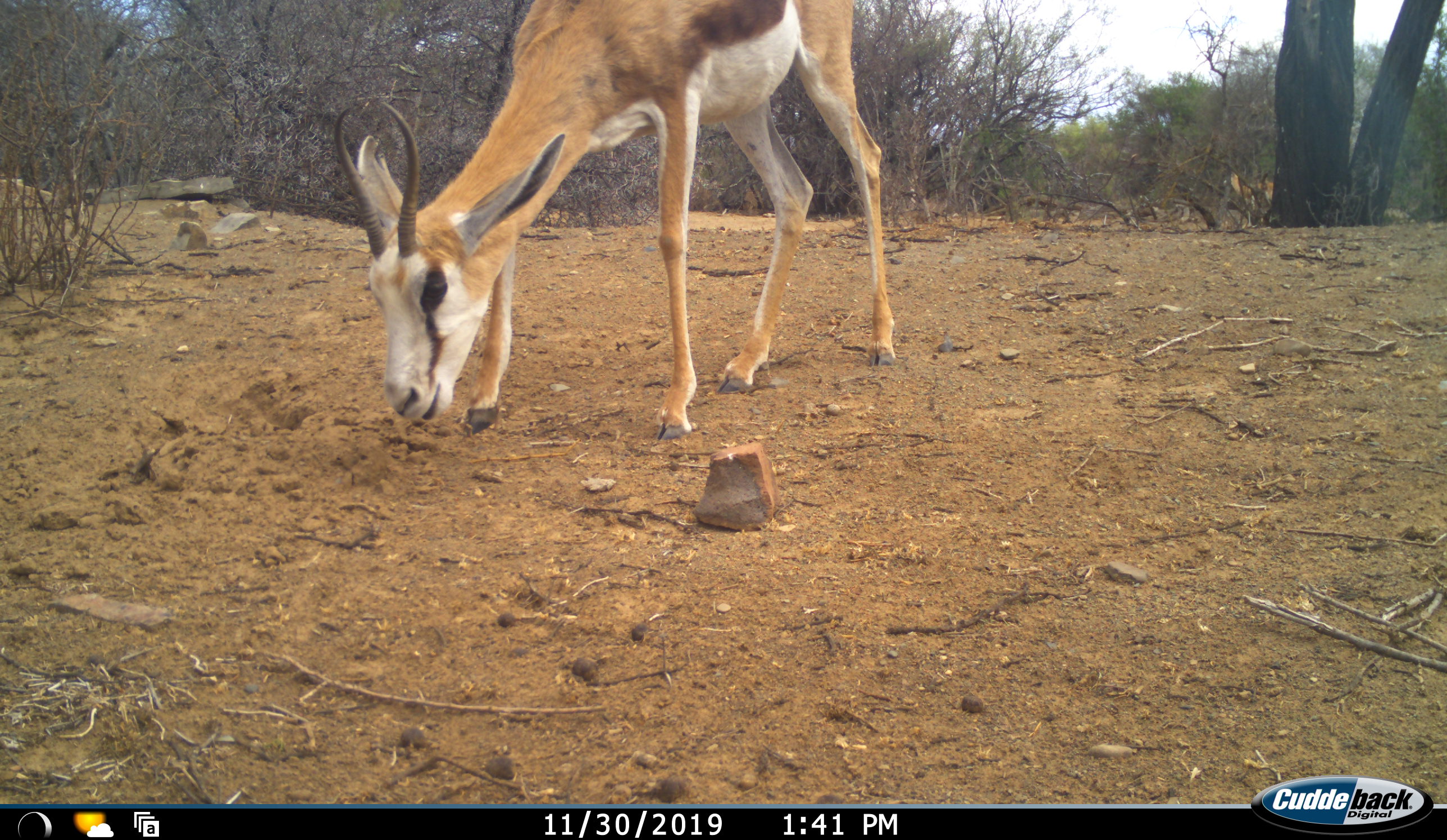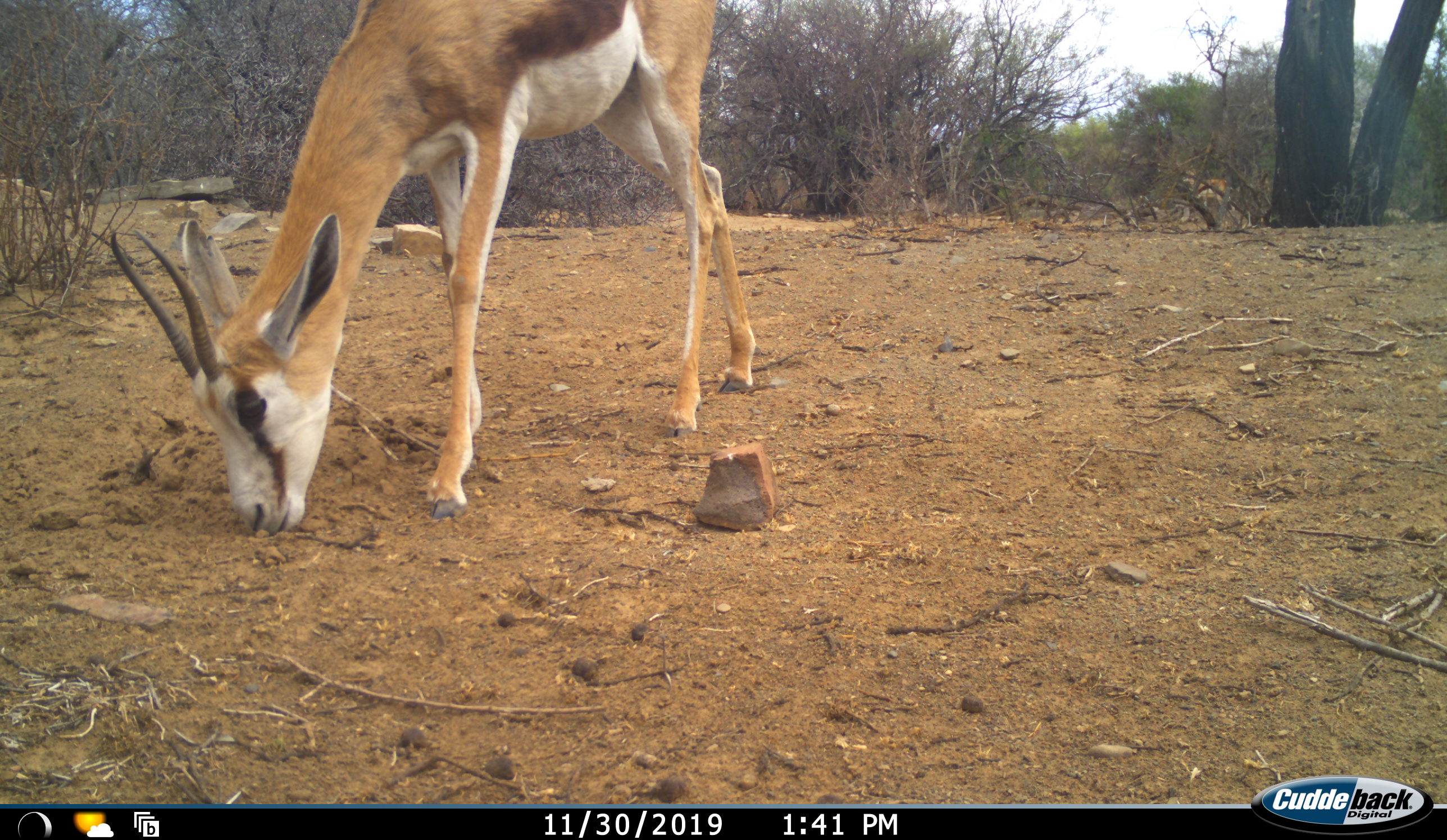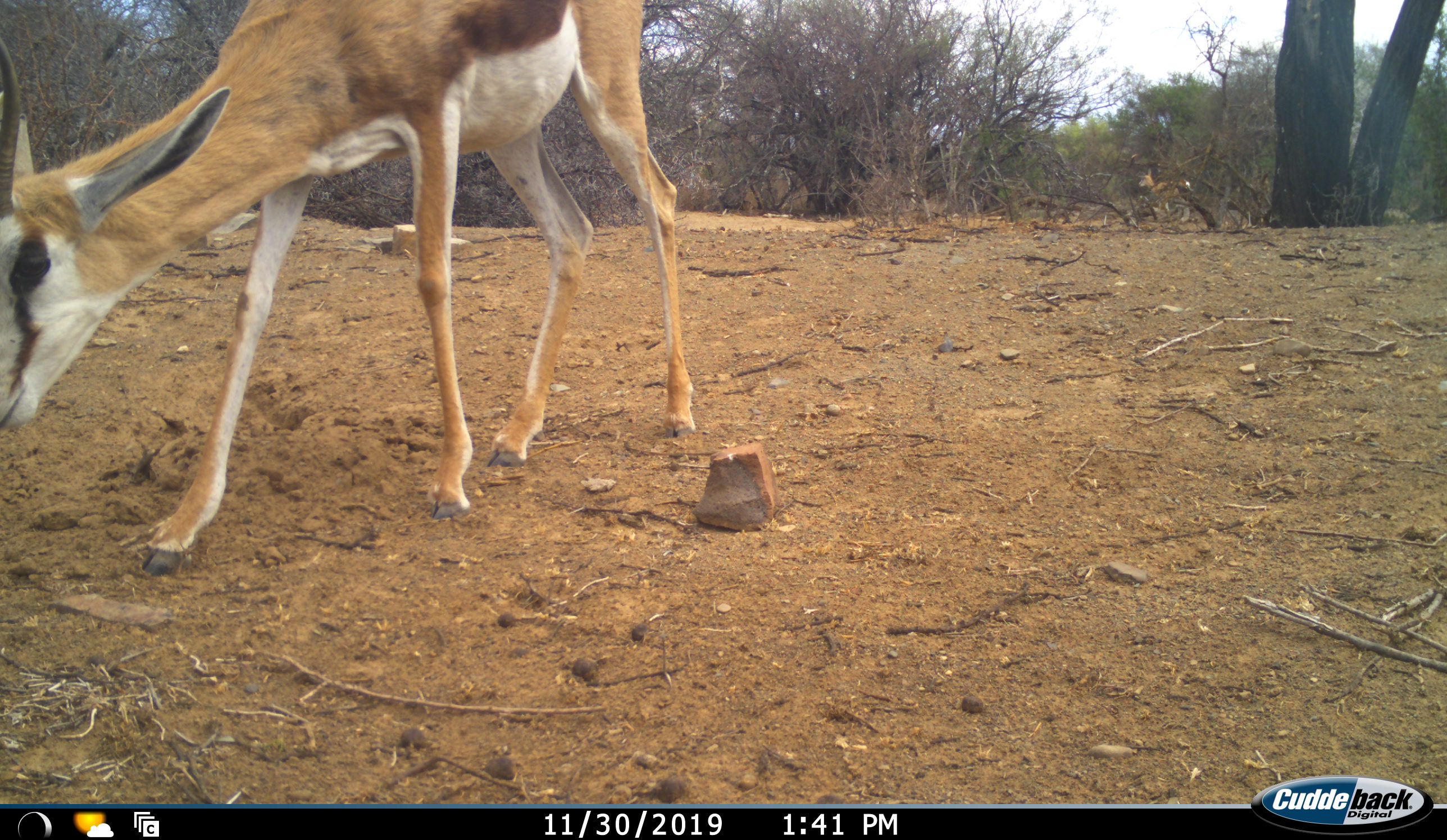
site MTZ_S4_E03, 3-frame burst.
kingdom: Animalia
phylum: Chordata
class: Mammalia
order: Artiodactyla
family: Bovidae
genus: Antidorcas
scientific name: Antidorcas marsupialis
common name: springbok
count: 2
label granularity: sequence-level